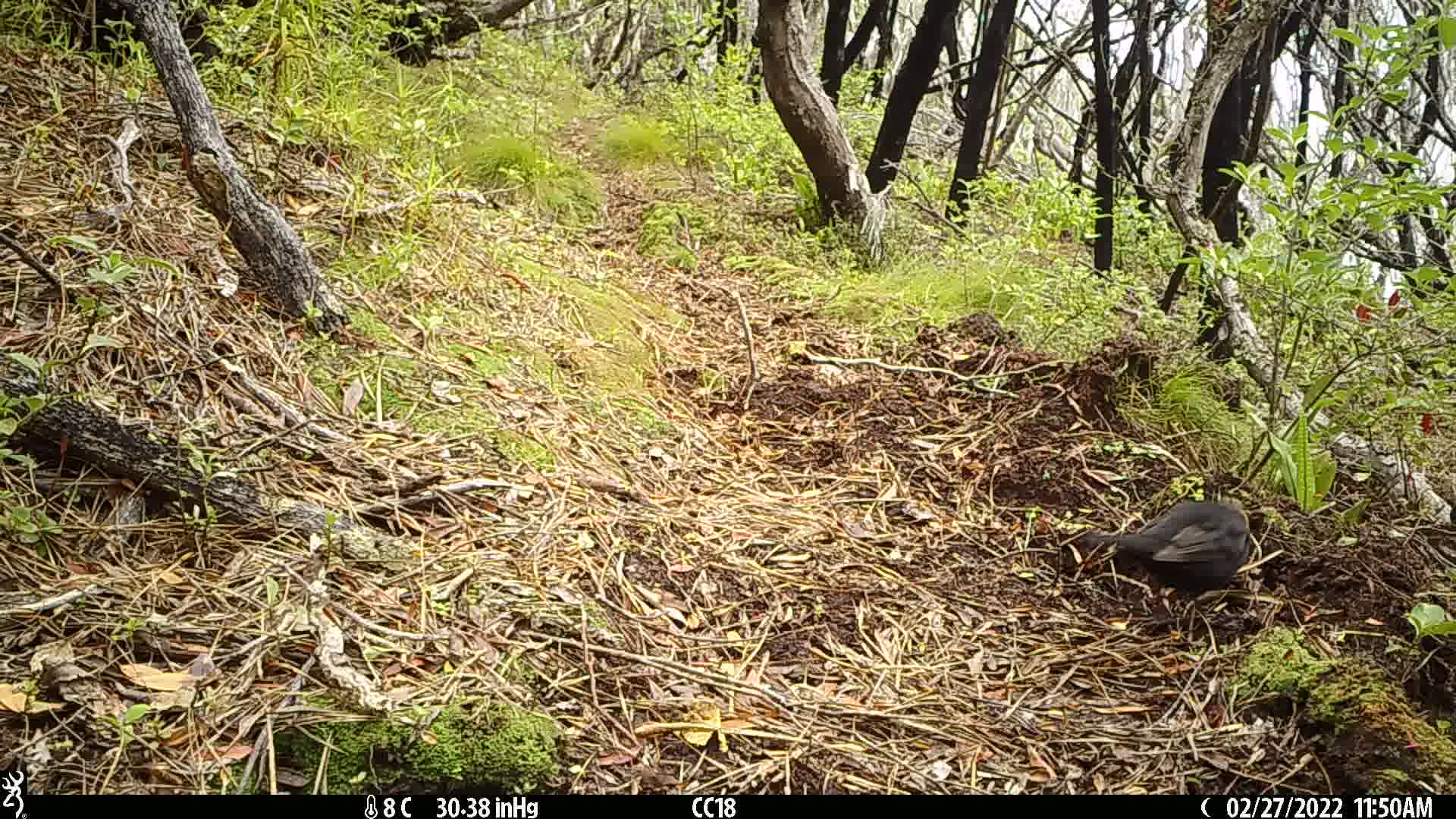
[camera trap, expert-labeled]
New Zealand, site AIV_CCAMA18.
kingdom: Animalia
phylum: Chordata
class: Aves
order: Passeriformes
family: Turdidae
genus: Turdus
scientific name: Turdus merula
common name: eurasian blackbird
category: blackbird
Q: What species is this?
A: Blackbird (eurasian blackbird) (Turdus merula).